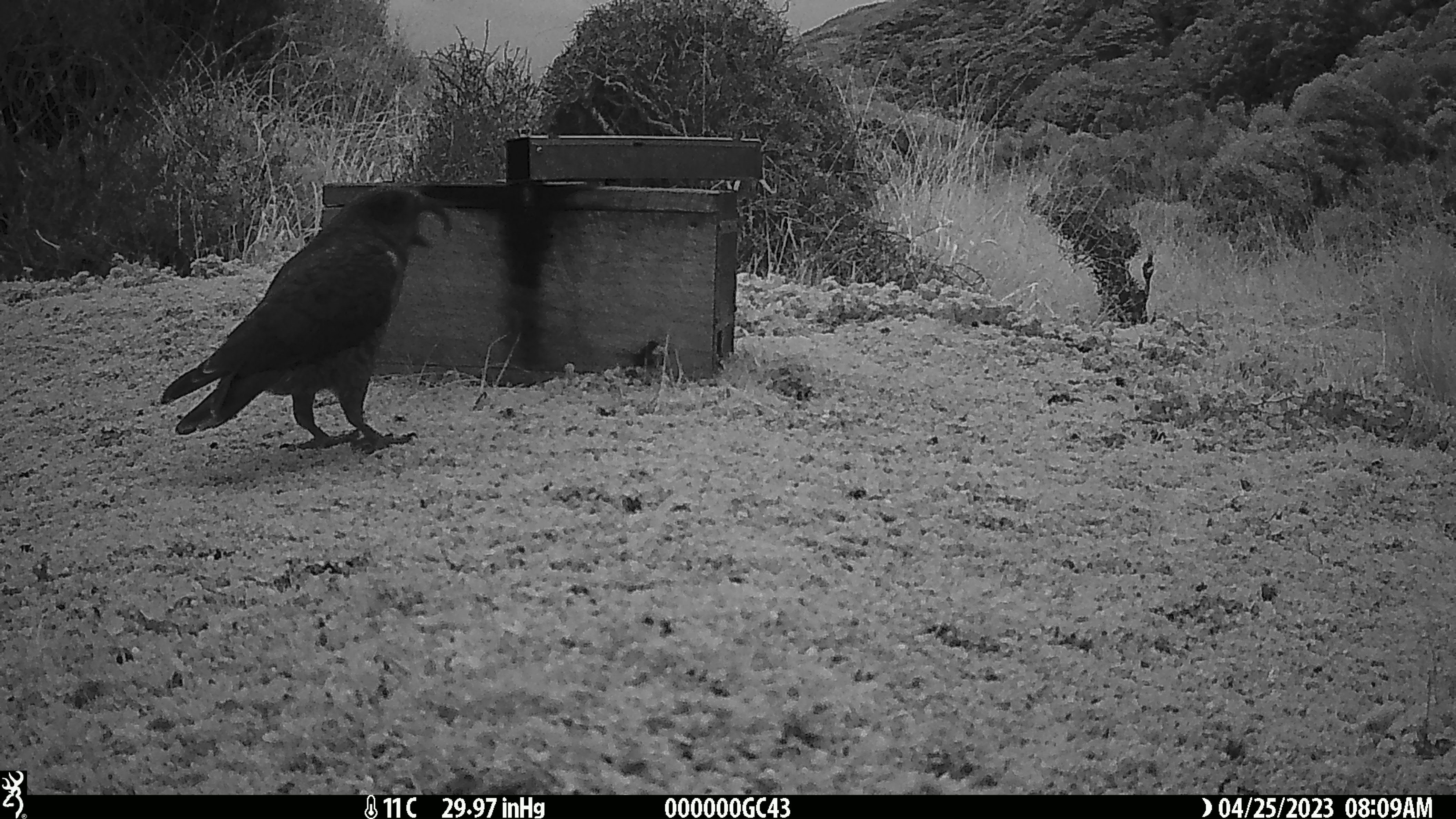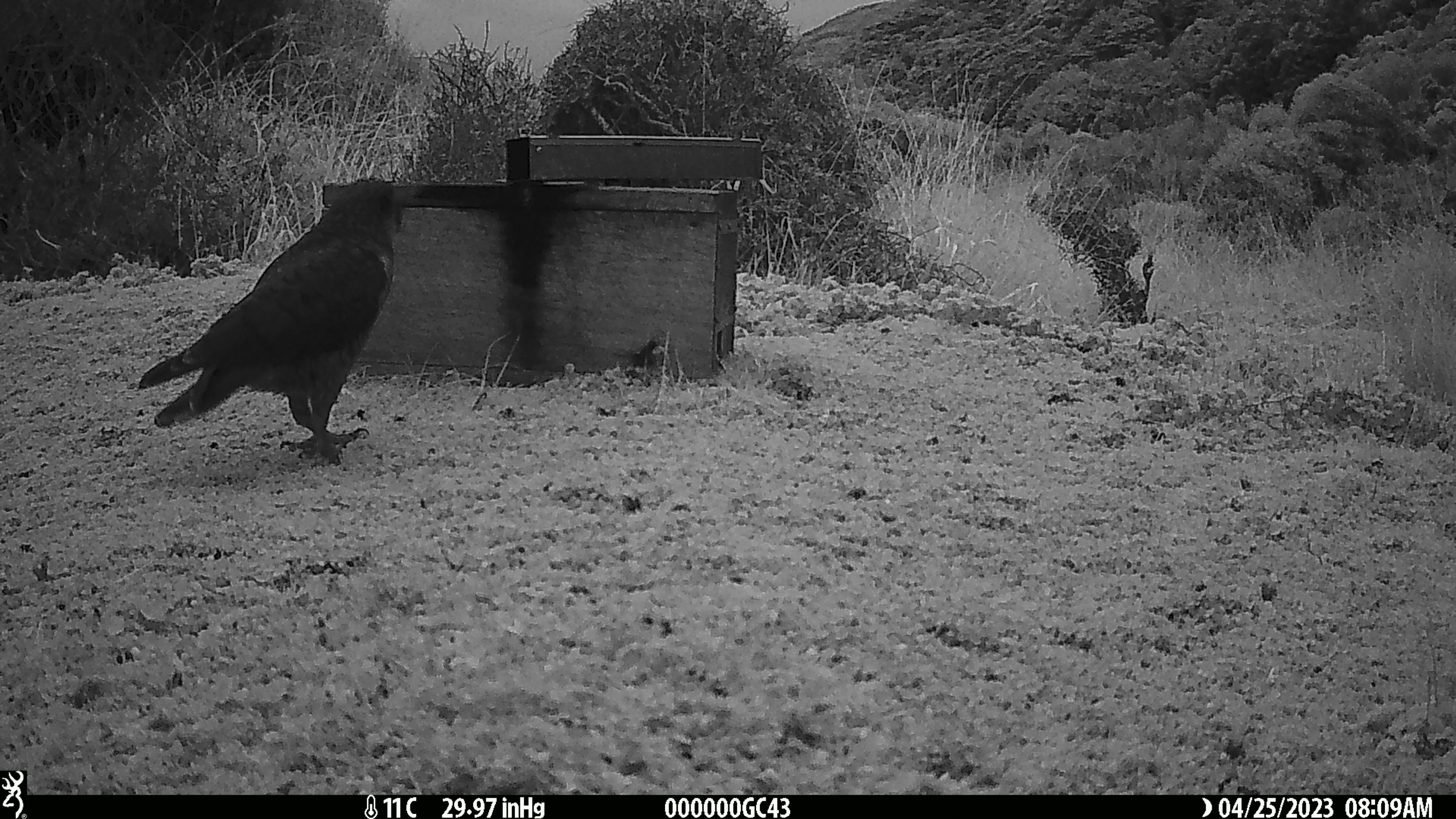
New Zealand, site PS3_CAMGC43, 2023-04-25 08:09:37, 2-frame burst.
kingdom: Animalia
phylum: Chordata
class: Aves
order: Psittaciformes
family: Strigopidae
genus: Nestor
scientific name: Nestor notabilis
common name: kea